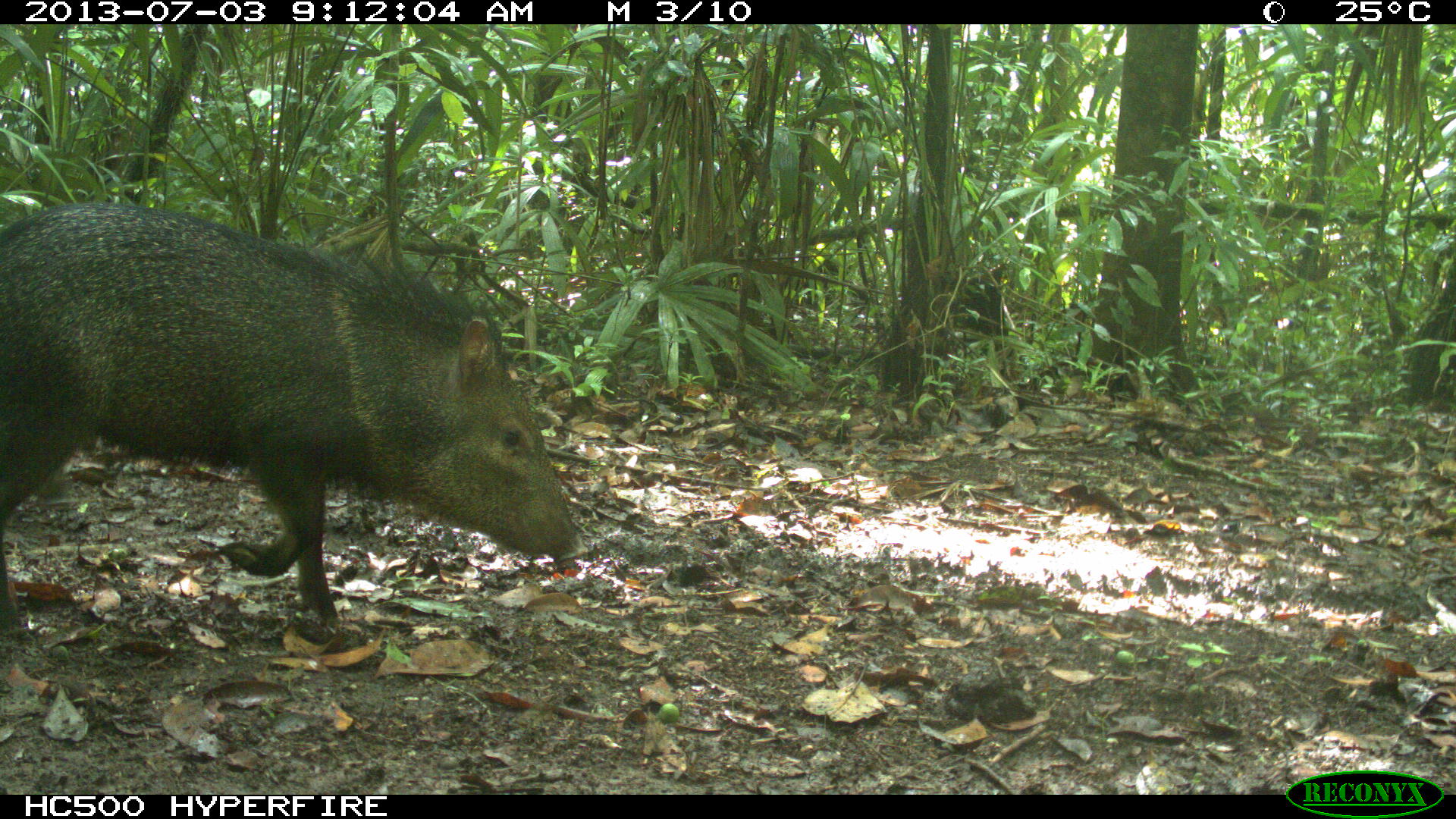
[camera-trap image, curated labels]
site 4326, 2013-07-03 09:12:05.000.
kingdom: Animalia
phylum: Chordata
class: Mammalia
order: Artiodactyla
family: Tayassuidae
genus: Pecari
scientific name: Pecari tajacu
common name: collared peccary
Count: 5.